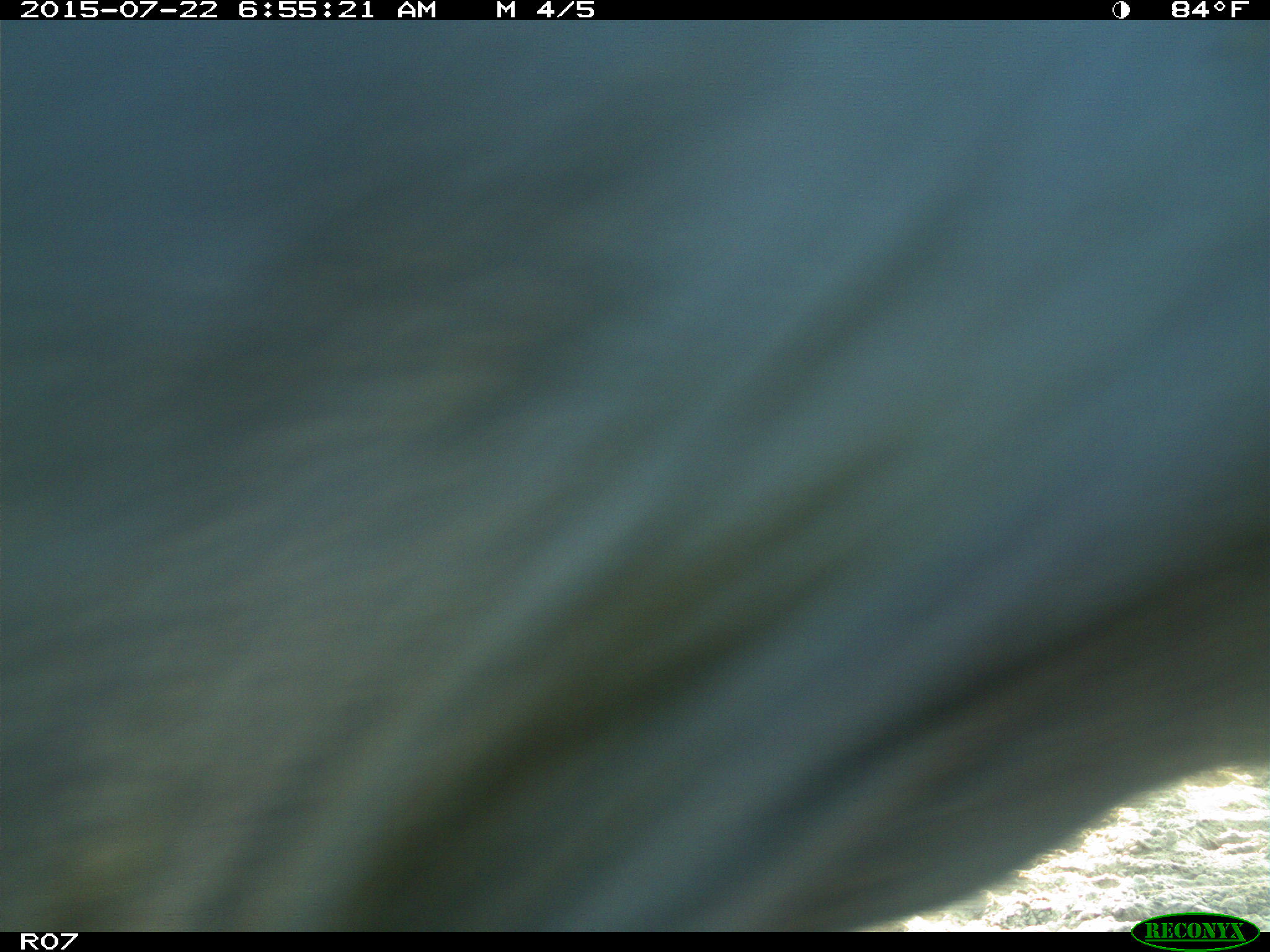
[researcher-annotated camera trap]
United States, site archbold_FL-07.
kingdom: Animalia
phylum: Chordata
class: Mammalia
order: Artiodactyla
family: Bovidae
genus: Bos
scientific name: Bos taurus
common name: domestic cow